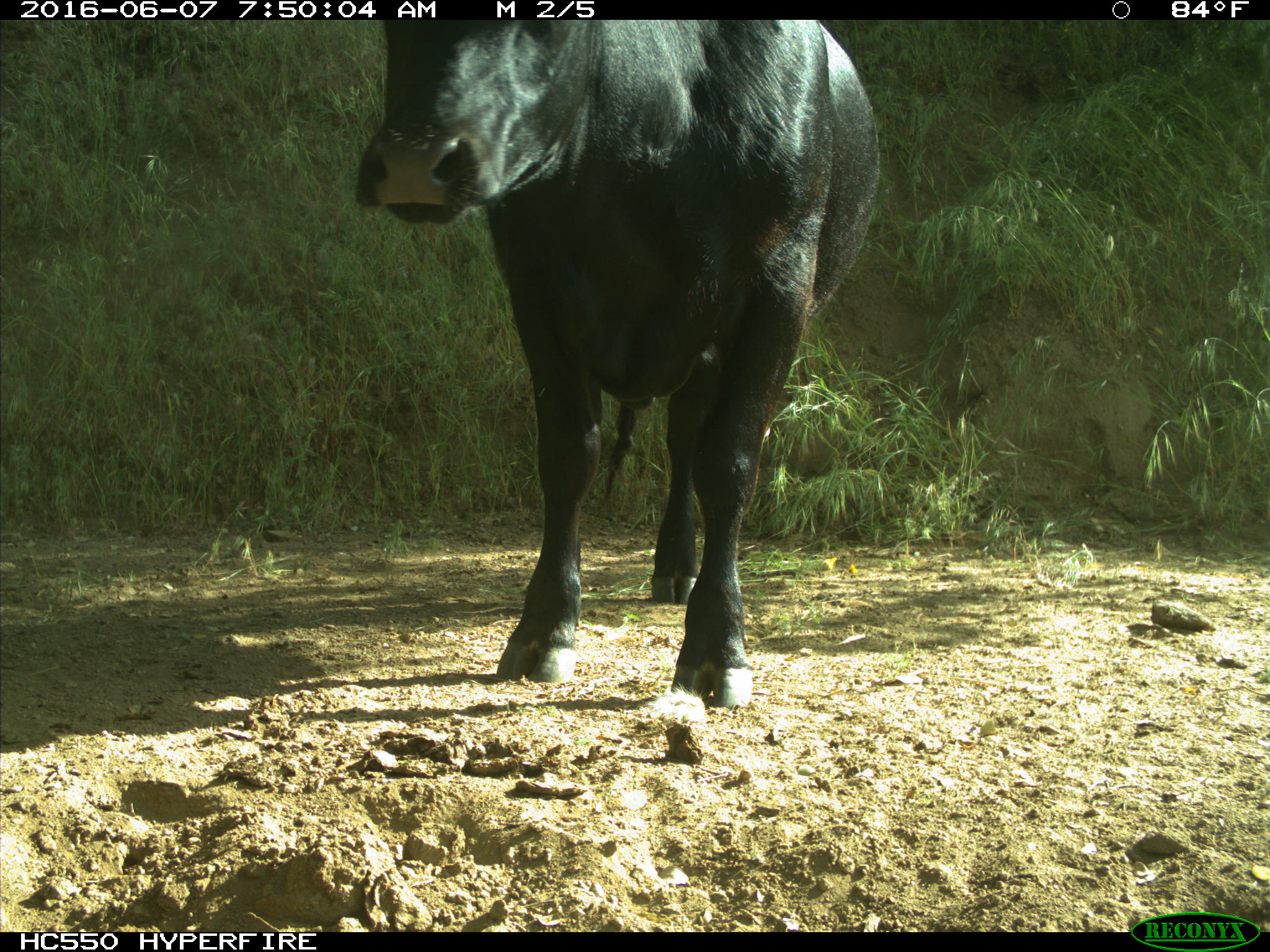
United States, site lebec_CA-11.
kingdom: Animalia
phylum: Chordata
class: Mammalia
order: Artiodactyla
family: Bovidae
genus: Bos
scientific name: Bos taurus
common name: domestic cow